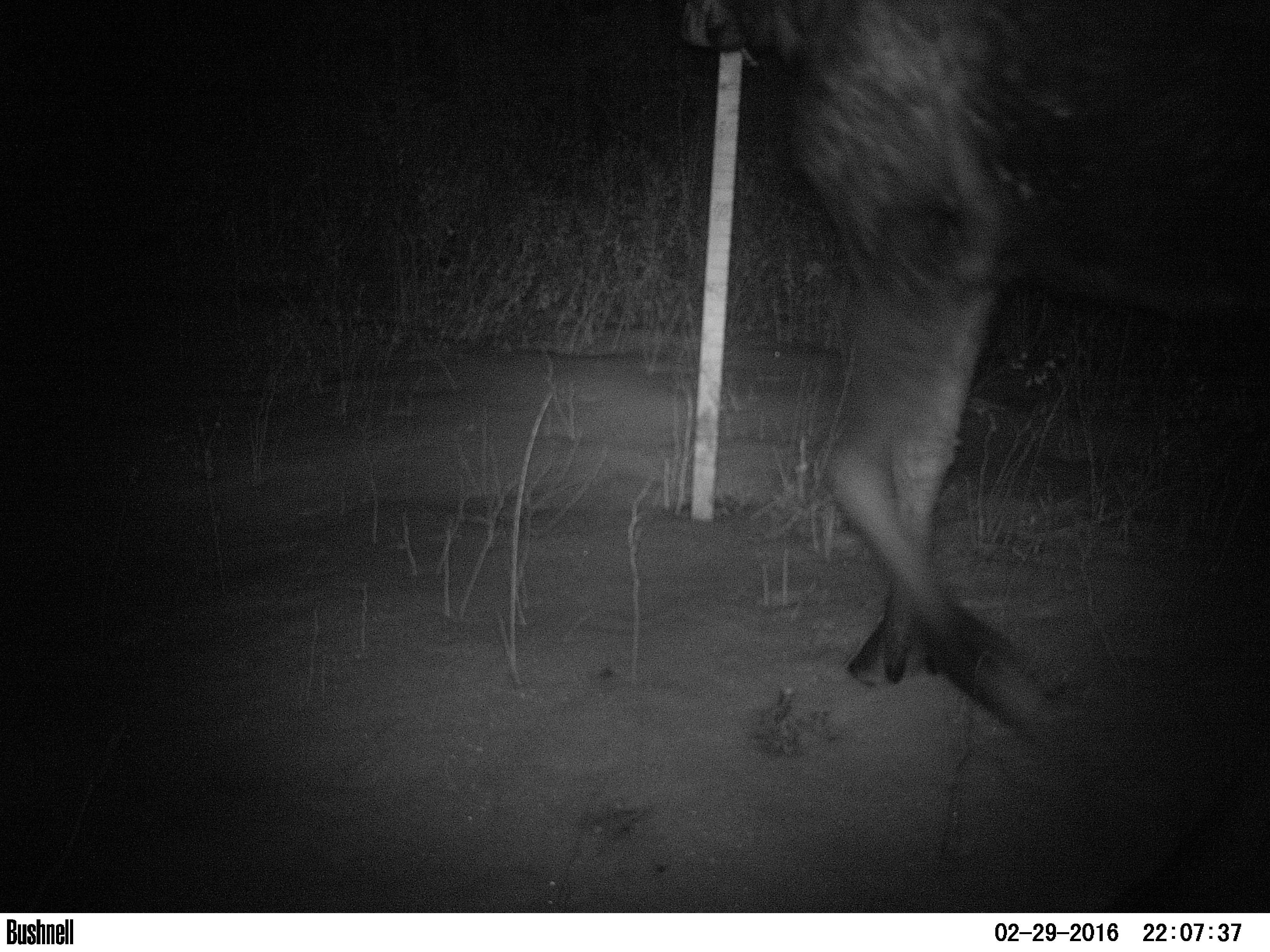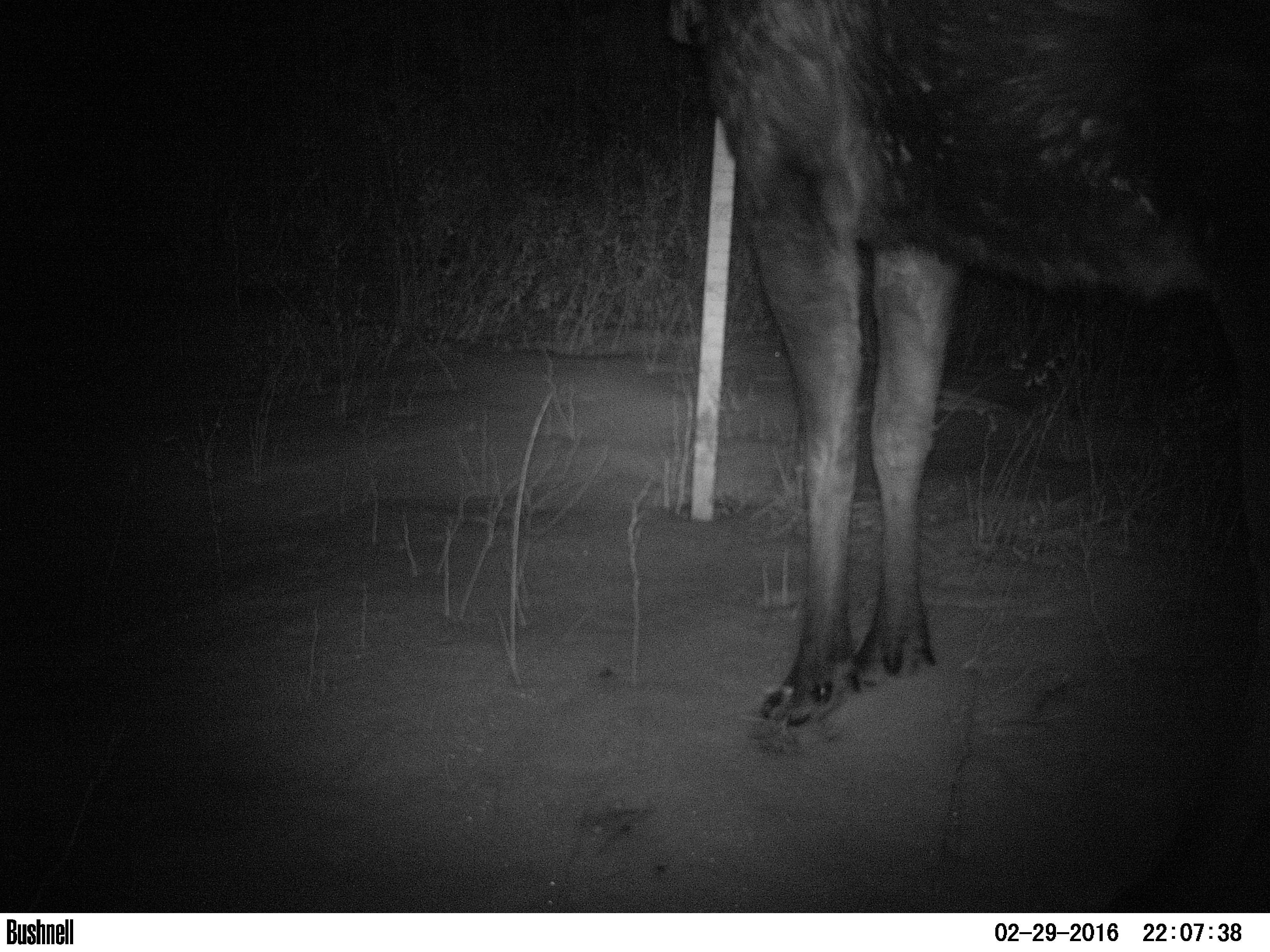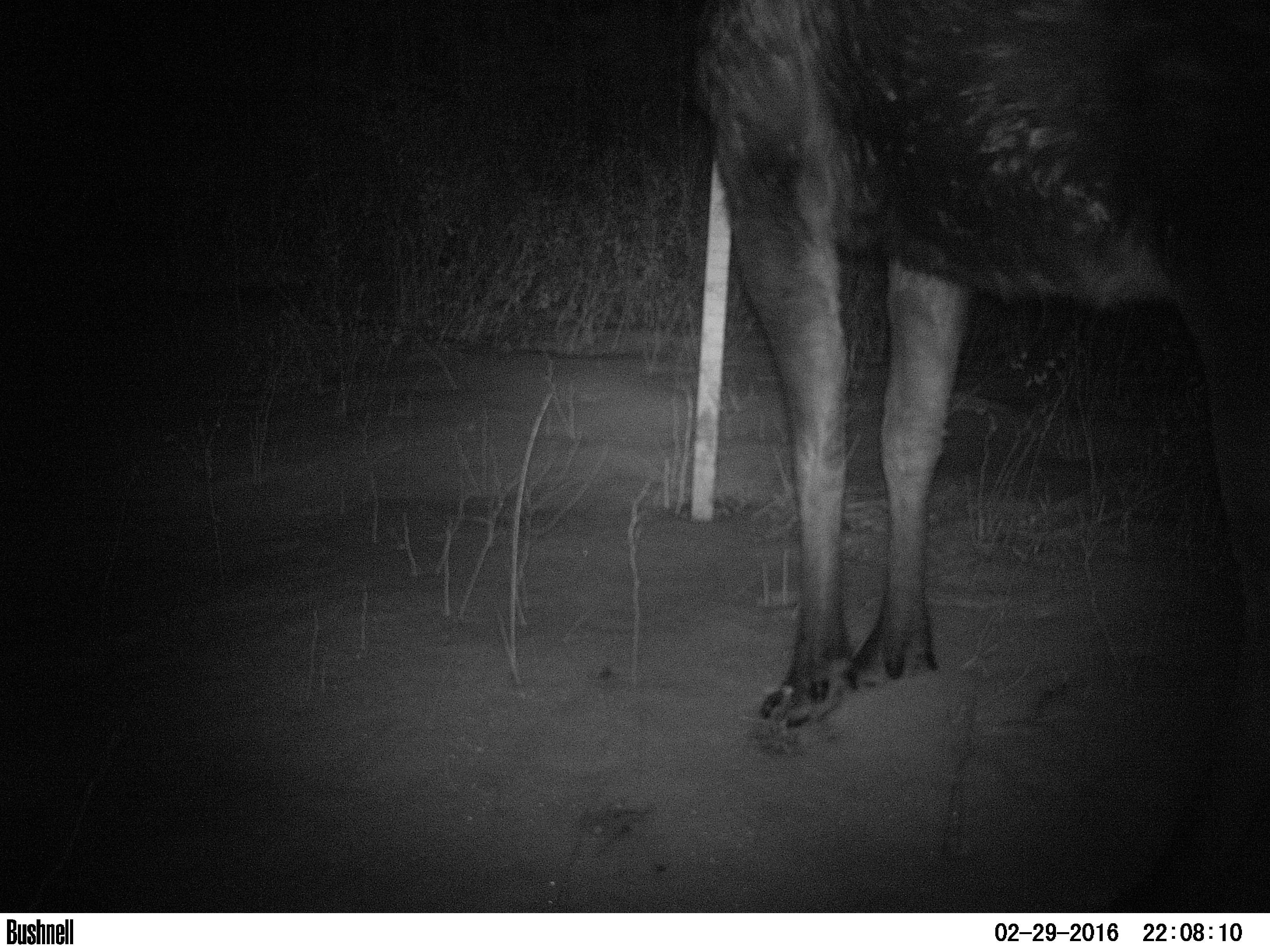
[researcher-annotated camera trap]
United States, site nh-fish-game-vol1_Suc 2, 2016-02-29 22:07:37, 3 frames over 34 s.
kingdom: Animalia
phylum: Chordata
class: Mammalia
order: Artiodactyla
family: Cervidae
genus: Alces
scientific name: Alces alces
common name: moose